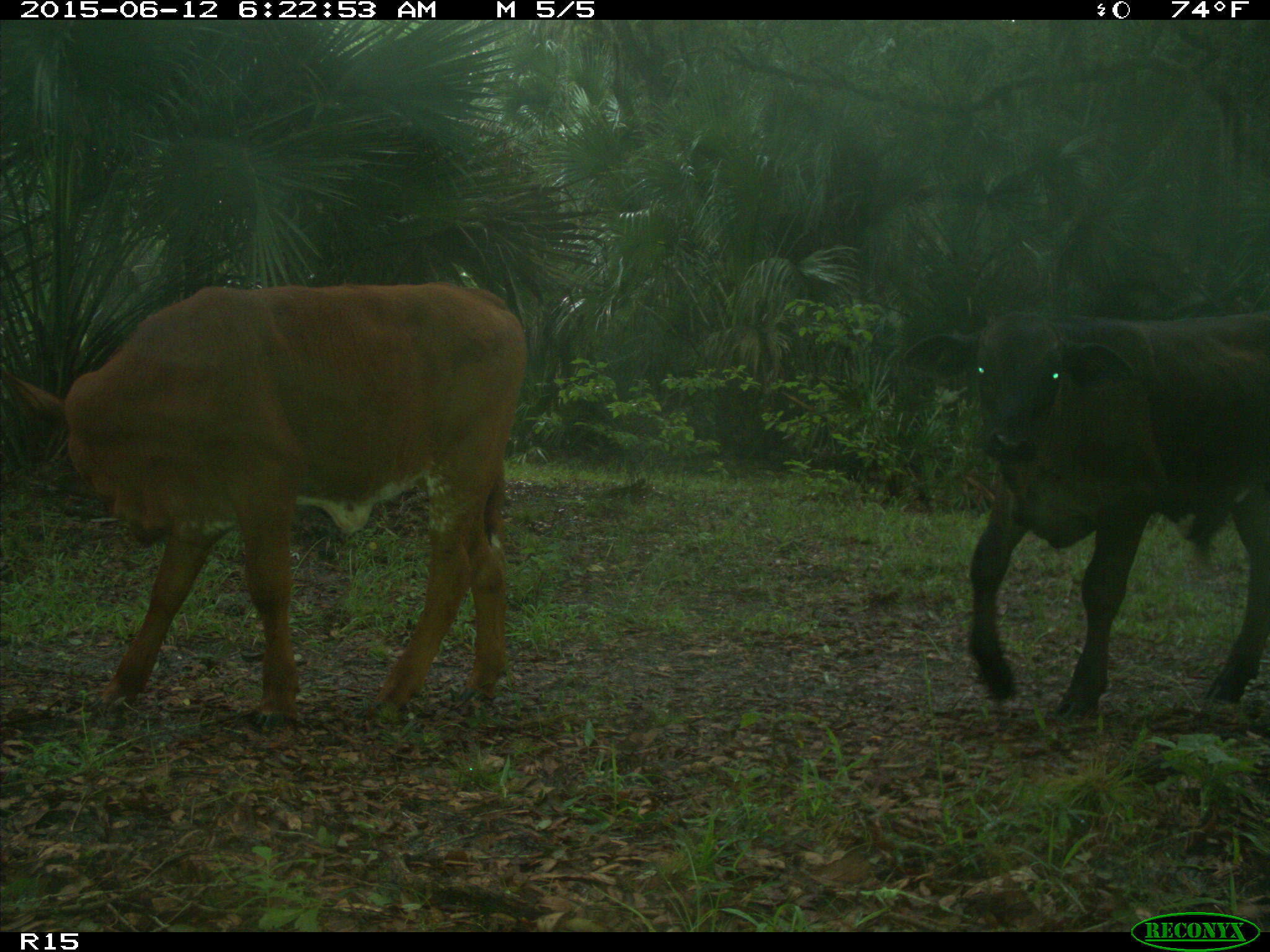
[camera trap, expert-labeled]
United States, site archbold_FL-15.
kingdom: Animalia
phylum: Chordata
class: Mammalia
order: Artiodactyla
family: Bovidae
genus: Bos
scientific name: Bos taurus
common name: domestic cow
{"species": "Bos taurus (domestic cow)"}